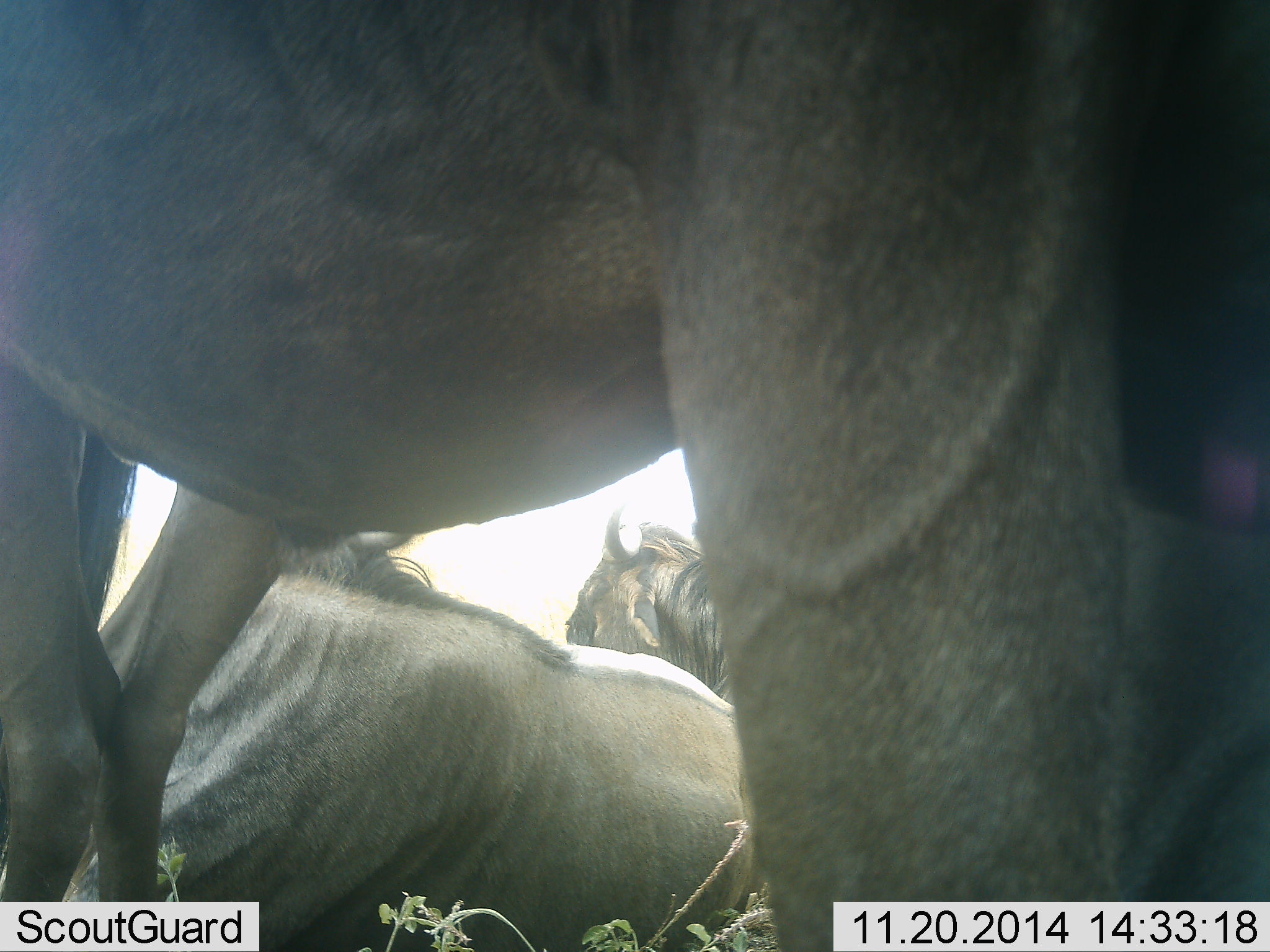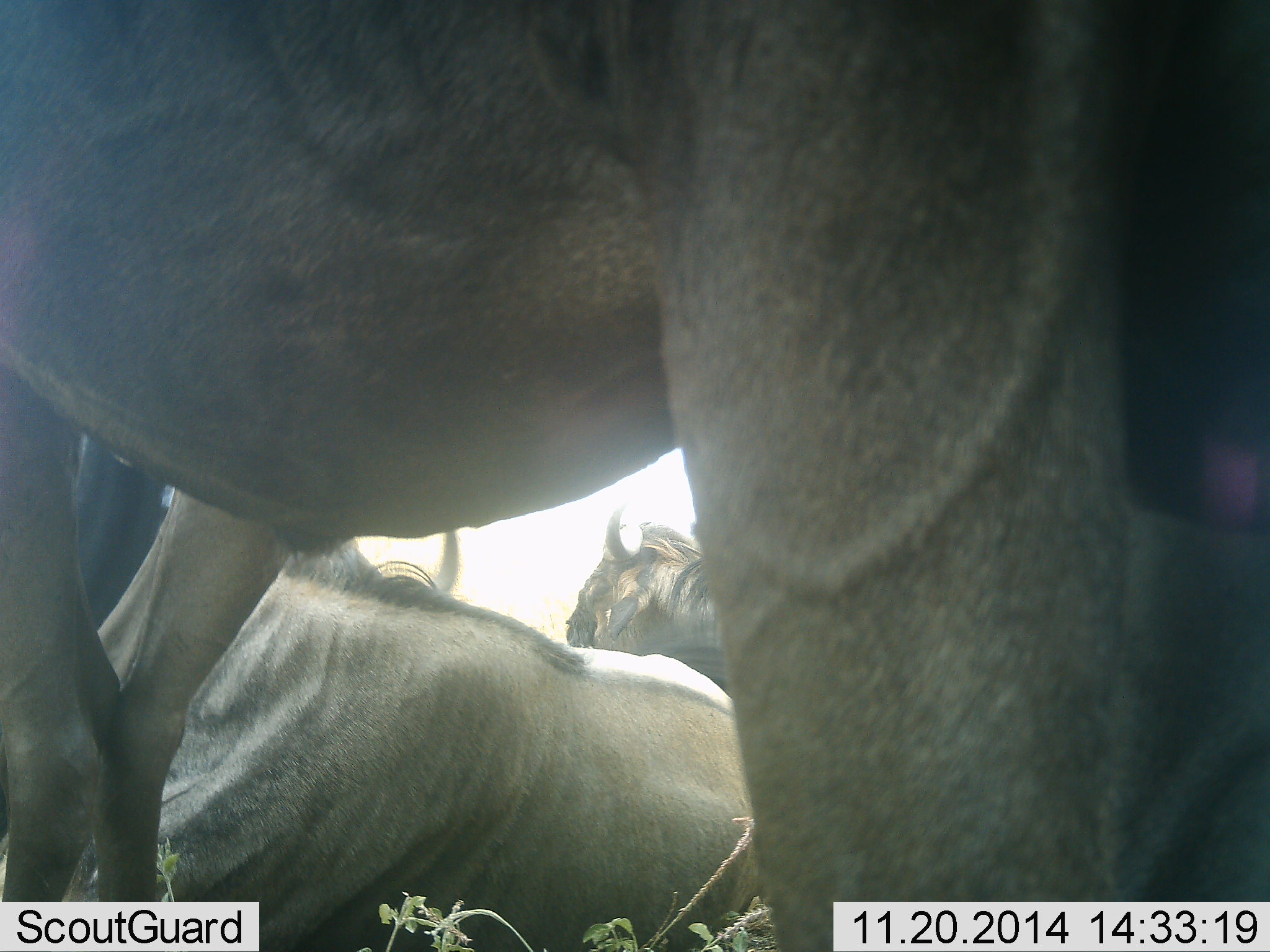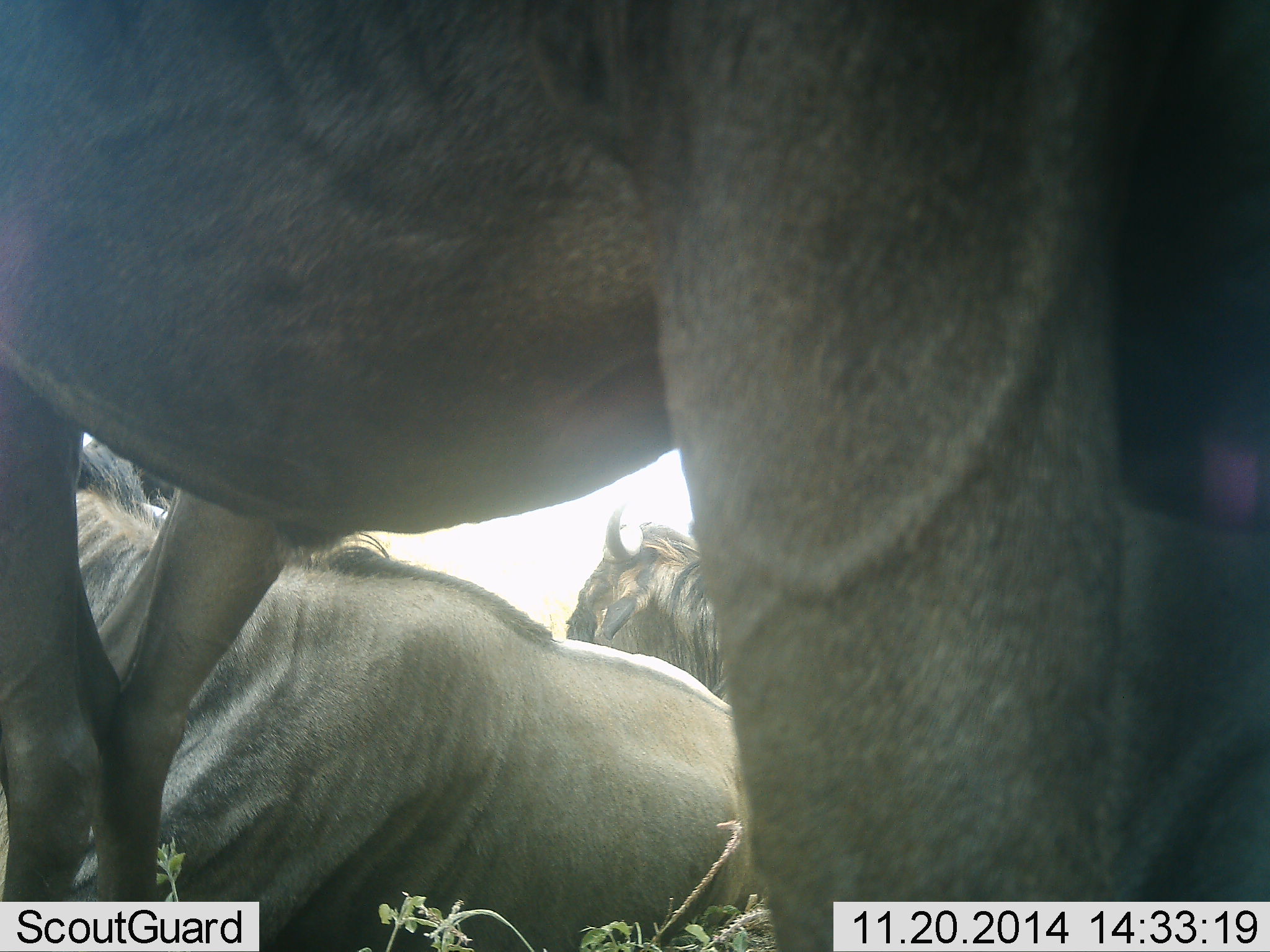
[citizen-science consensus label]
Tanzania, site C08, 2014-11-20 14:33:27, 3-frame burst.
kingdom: Animalia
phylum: Chordata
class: Mammalia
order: Artiodactyla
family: Bovidae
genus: Connochaetes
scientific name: Connochaetes taurinus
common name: blue wildebeest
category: wildebeest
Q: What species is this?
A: Wildebeest (blue wildebeest) (Connochaetes taurinus).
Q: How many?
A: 3.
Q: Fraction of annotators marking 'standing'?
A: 100%.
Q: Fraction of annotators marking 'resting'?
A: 70%.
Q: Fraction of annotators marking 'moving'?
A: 0%.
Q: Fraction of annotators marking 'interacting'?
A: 0%.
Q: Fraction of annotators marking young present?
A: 0%.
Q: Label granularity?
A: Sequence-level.